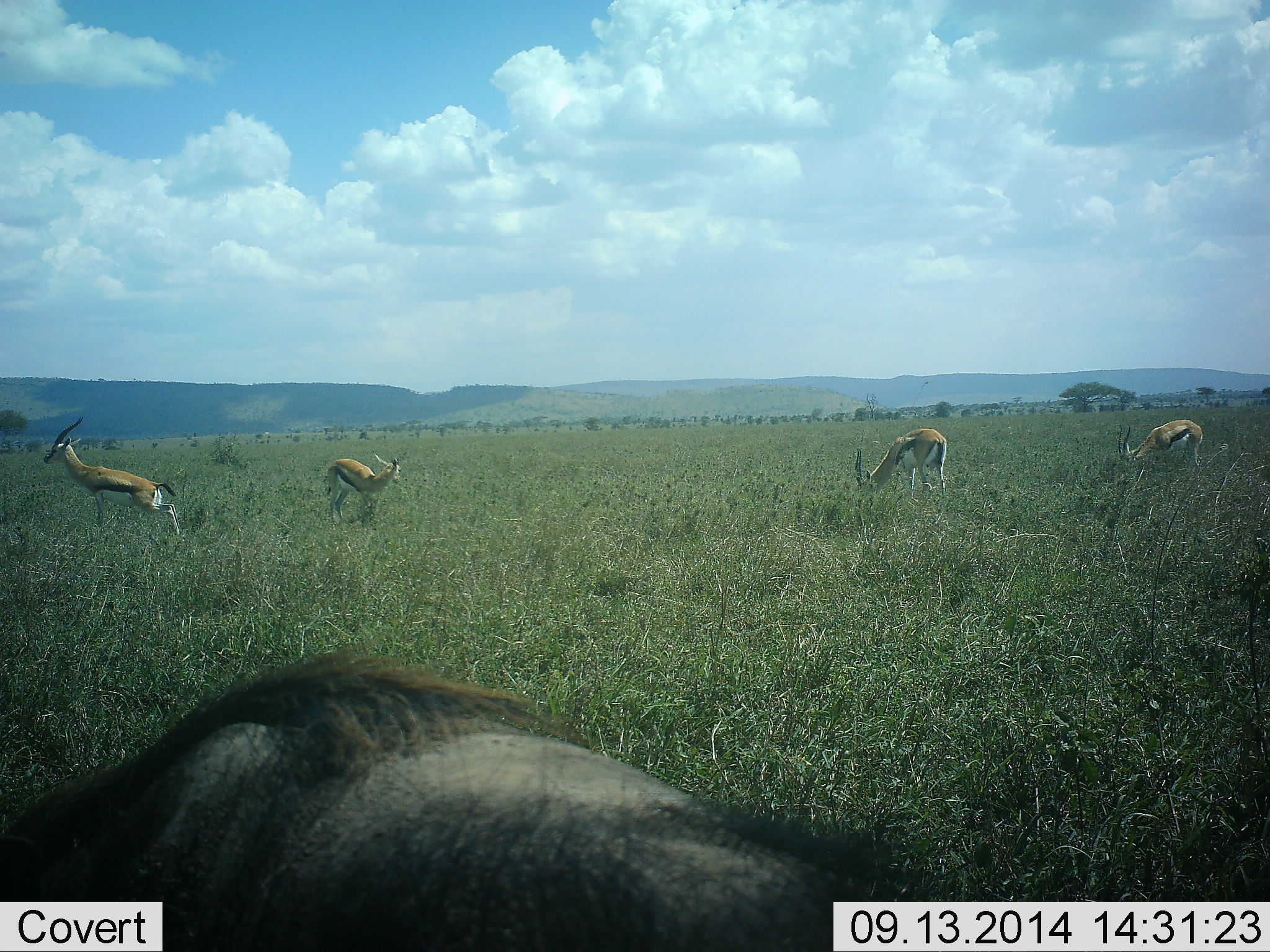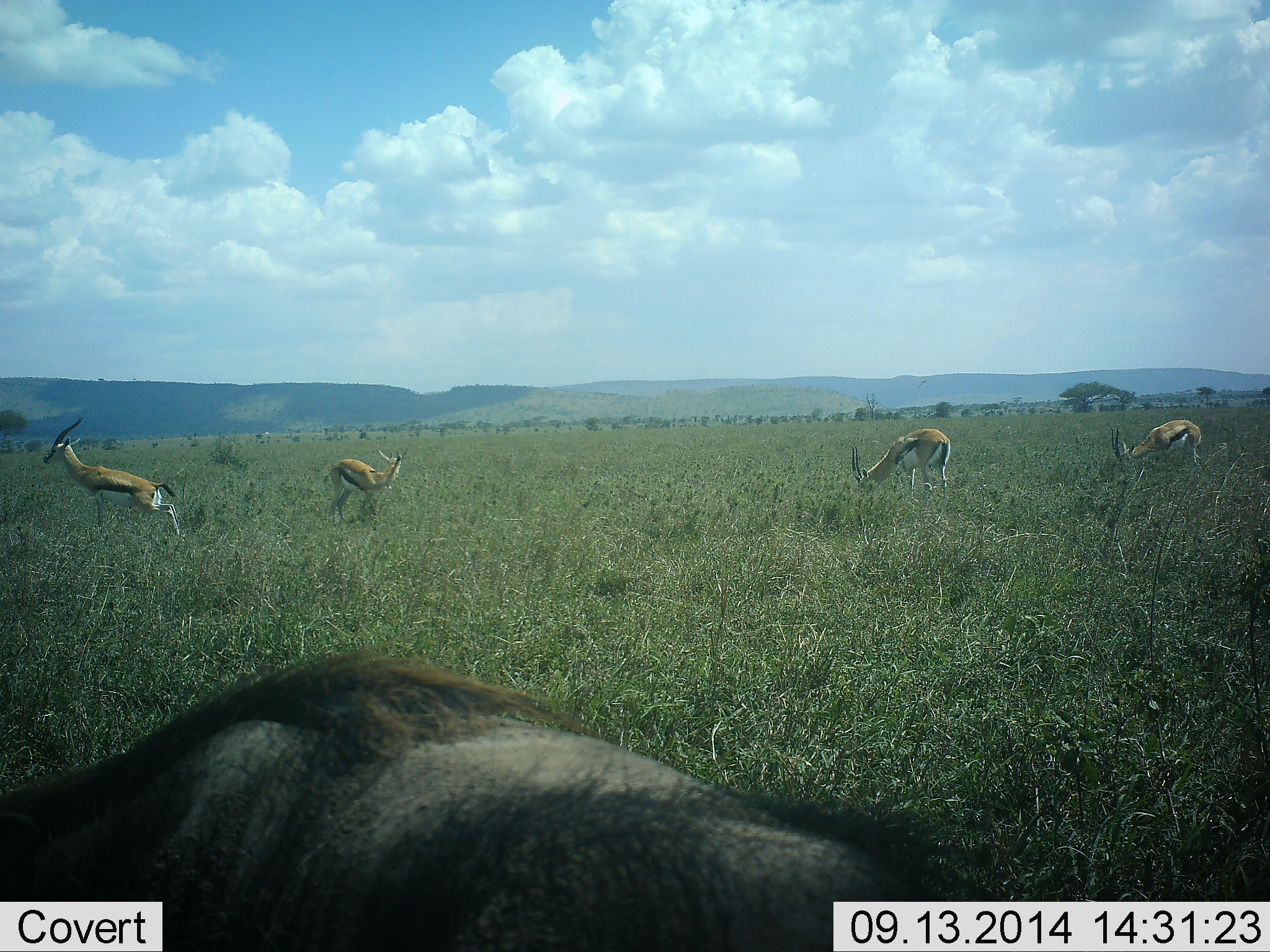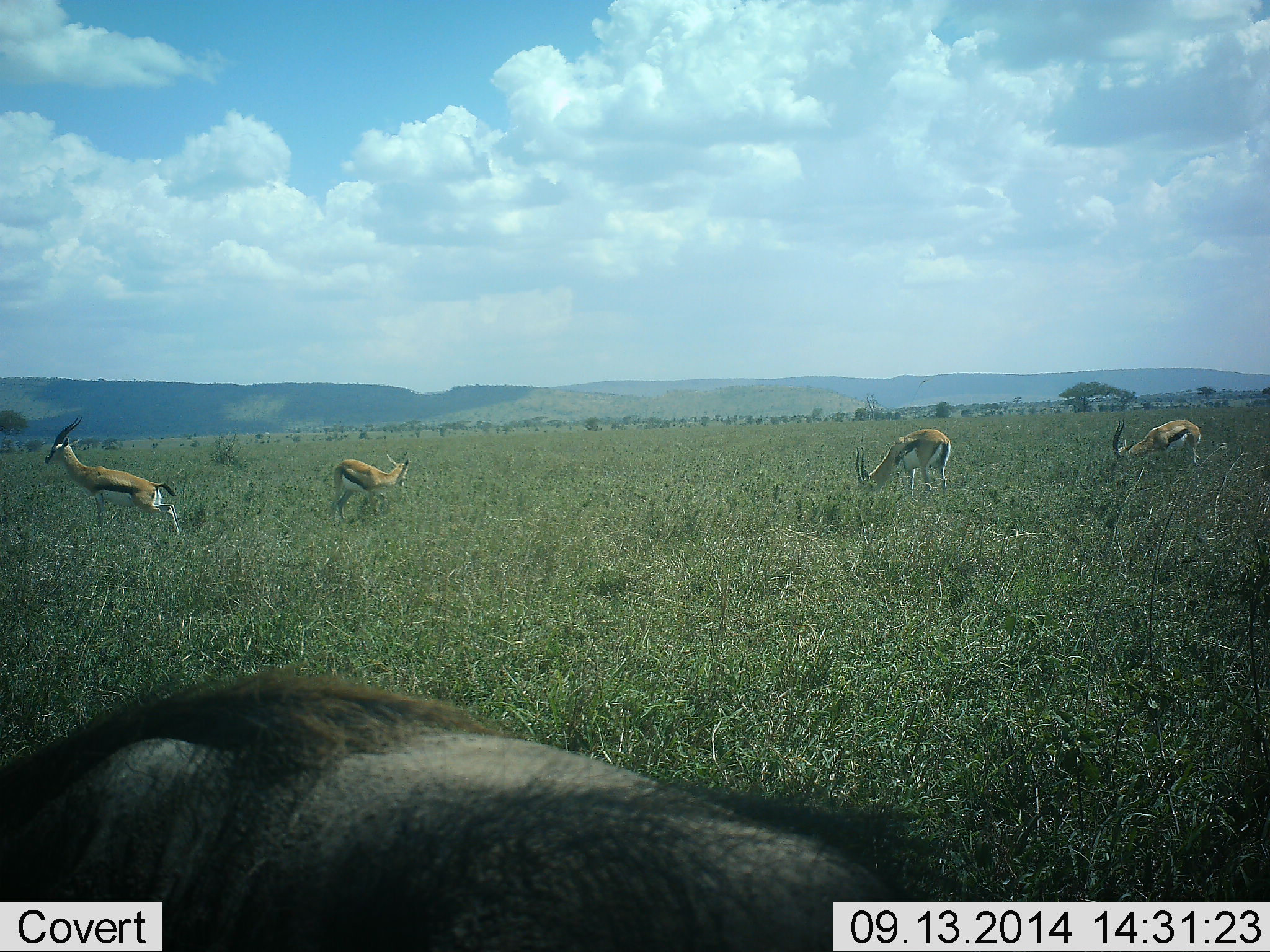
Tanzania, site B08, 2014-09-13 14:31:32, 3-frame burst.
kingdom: Animalia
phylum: Chordata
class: Mammalia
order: Artiodactyla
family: Bovidae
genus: Eudorcas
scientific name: Eudorcas thomsonii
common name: thomson's gazelle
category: gazellethomsons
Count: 4.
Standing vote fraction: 60%.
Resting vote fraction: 0%.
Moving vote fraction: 20%.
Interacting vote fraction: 5%.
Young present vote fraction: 0%.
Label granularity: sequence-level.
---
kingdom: Animalia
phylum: Chordata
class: Mammalia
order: Artiodactyla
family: Suidae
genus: Phacochoerus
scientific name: Phacochoerus africanus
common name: warthog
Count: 1.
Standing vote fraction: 60%.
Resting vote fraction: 0%.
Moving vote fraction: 10%.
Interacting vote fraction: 0%.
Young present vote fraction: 0%.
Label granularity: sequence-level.